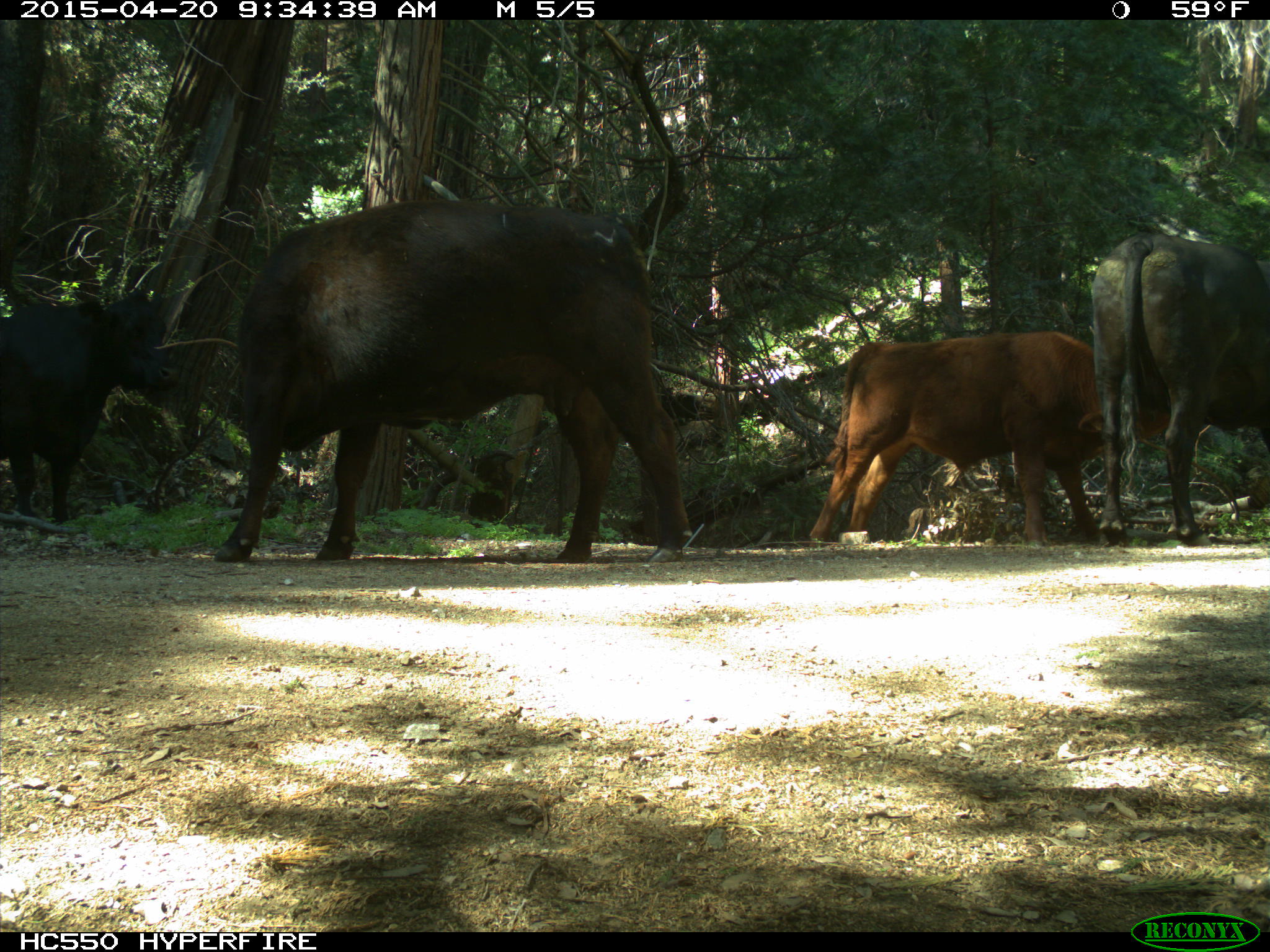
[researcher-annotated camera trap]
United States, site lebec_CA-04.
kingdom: Animalia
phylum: Chordata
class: Mammalia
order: Artiodactyla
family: Bovidae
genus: Bos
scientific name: Bos taurus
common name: domestic cow